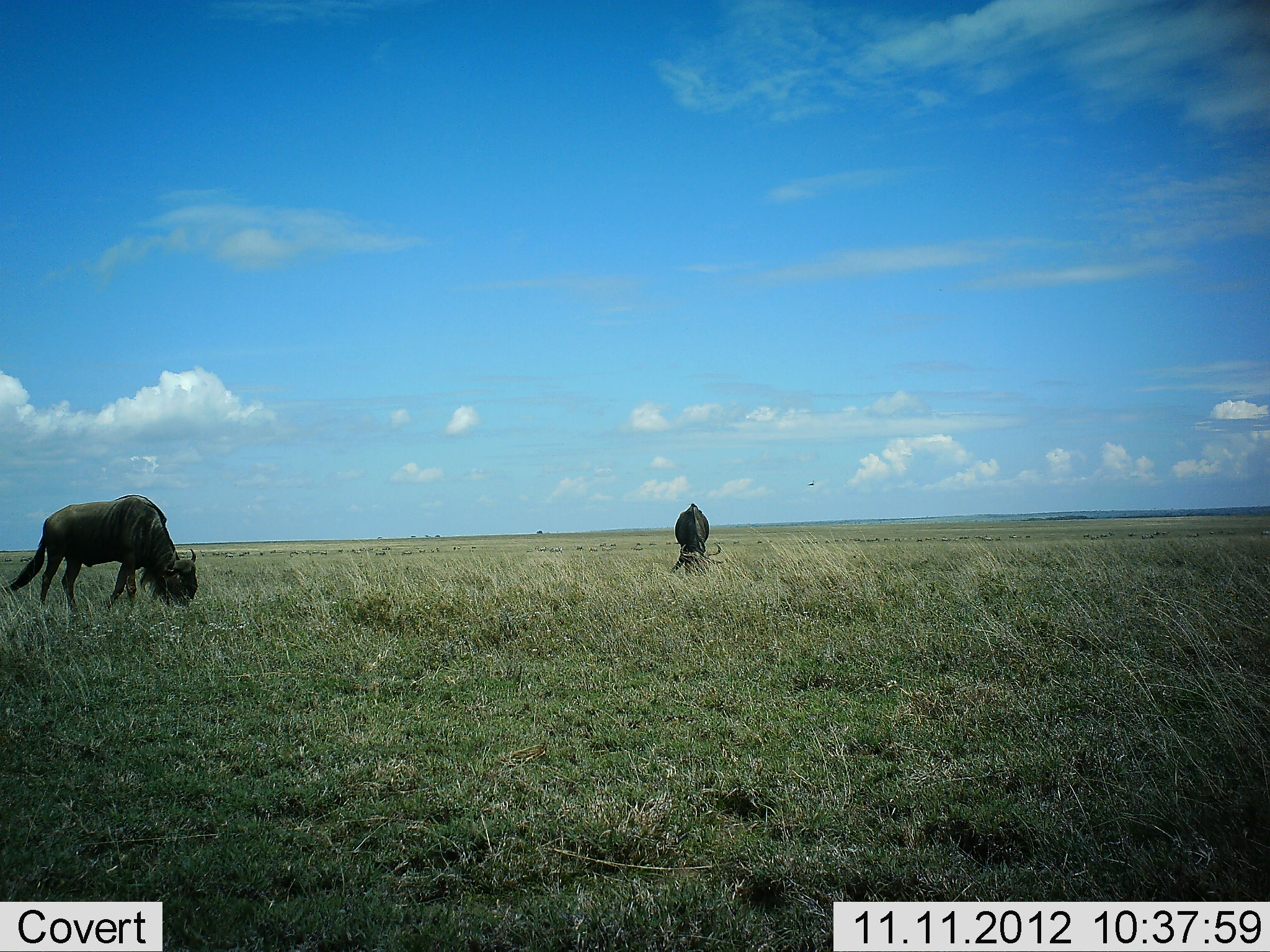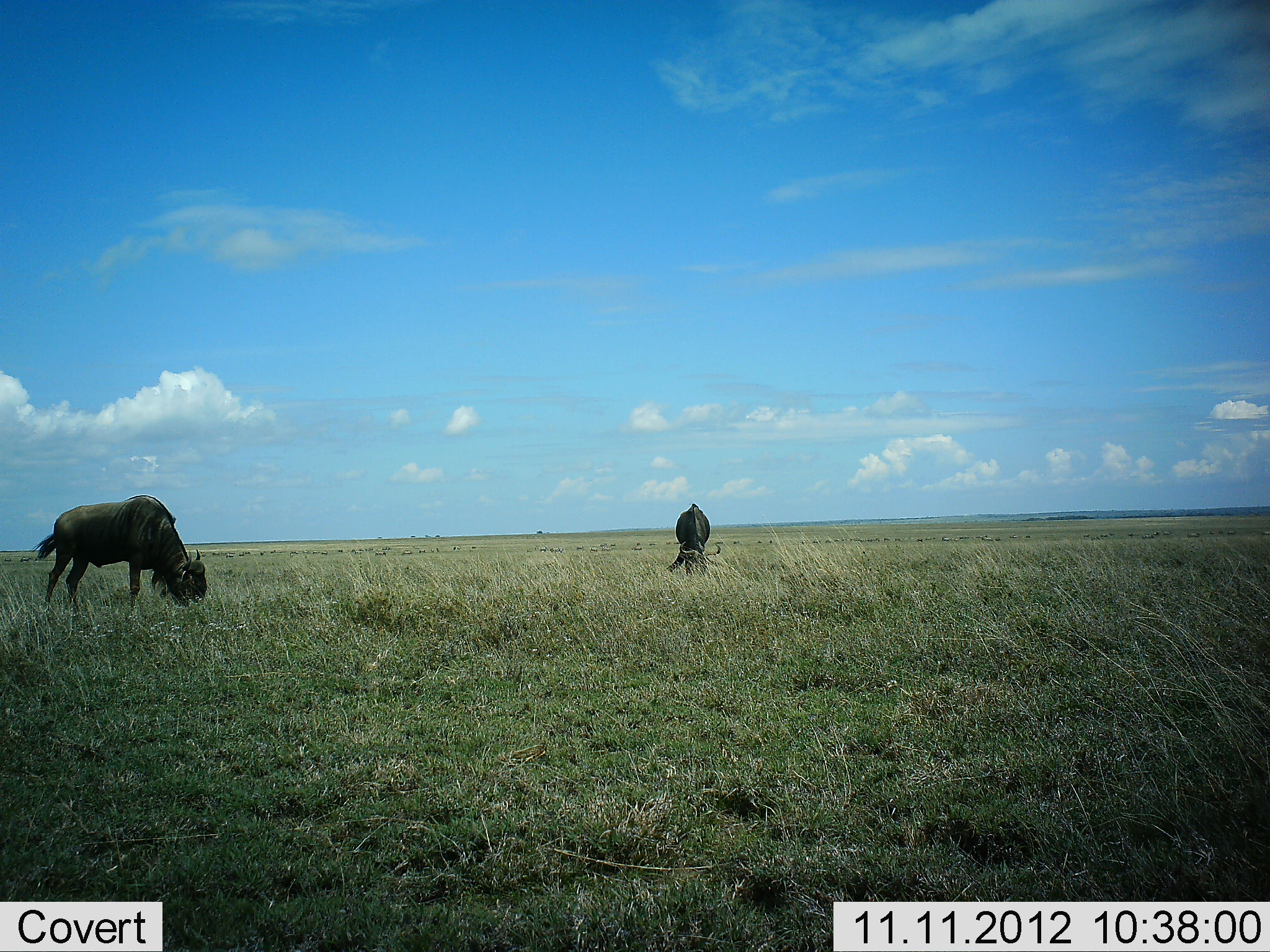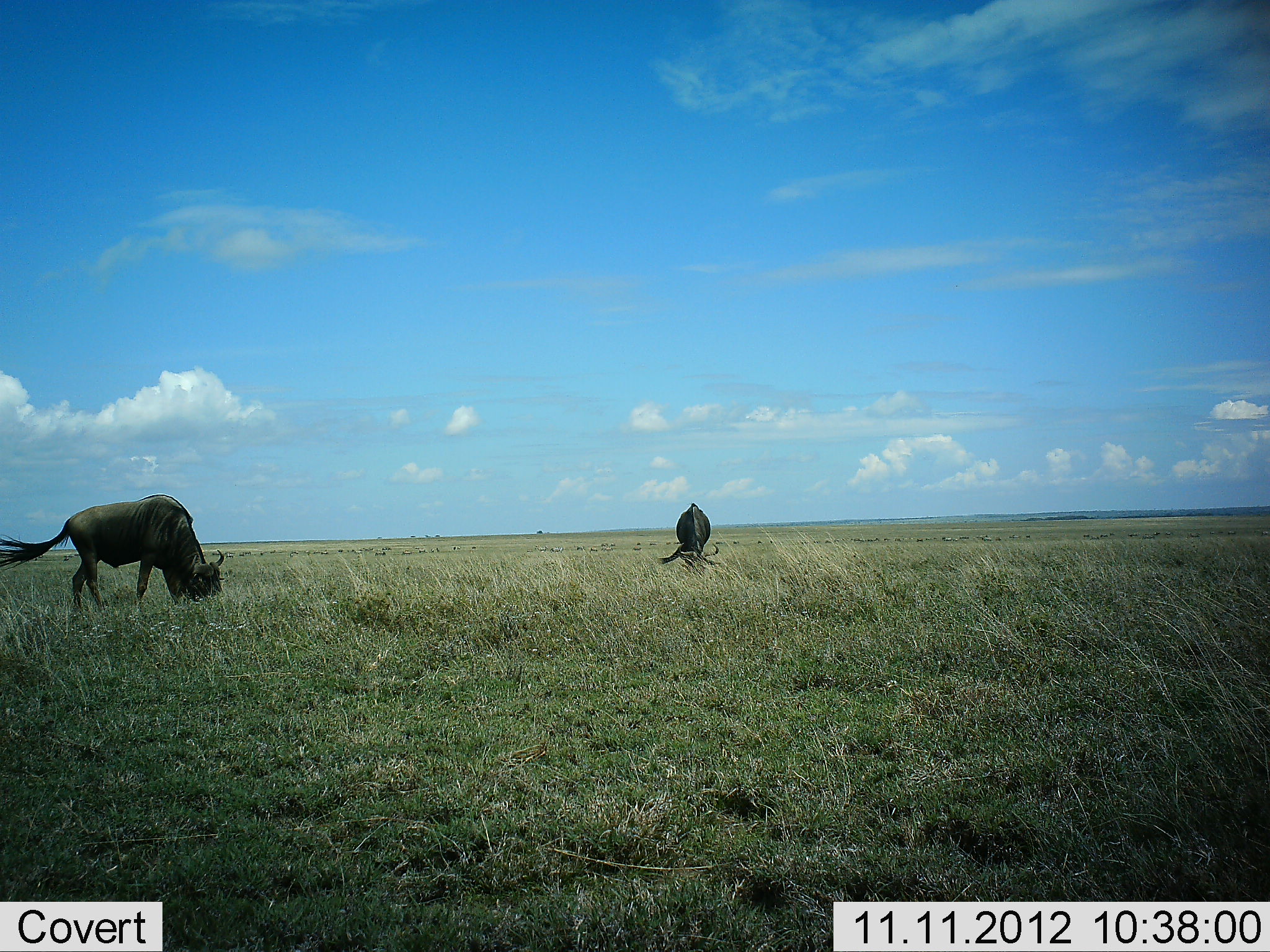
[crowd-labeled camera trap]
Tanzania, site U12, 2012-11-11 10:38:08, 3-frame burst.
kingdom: Animalia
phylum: Chordata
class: Mammalia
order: Artiodactyla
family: Bovidae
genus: Connochaetes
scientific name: Connochaetes taurinus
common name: blue wildebeest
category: wildebeest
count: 2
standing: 20%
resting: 0%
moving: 0%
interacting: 0%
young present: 0%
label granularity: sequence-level